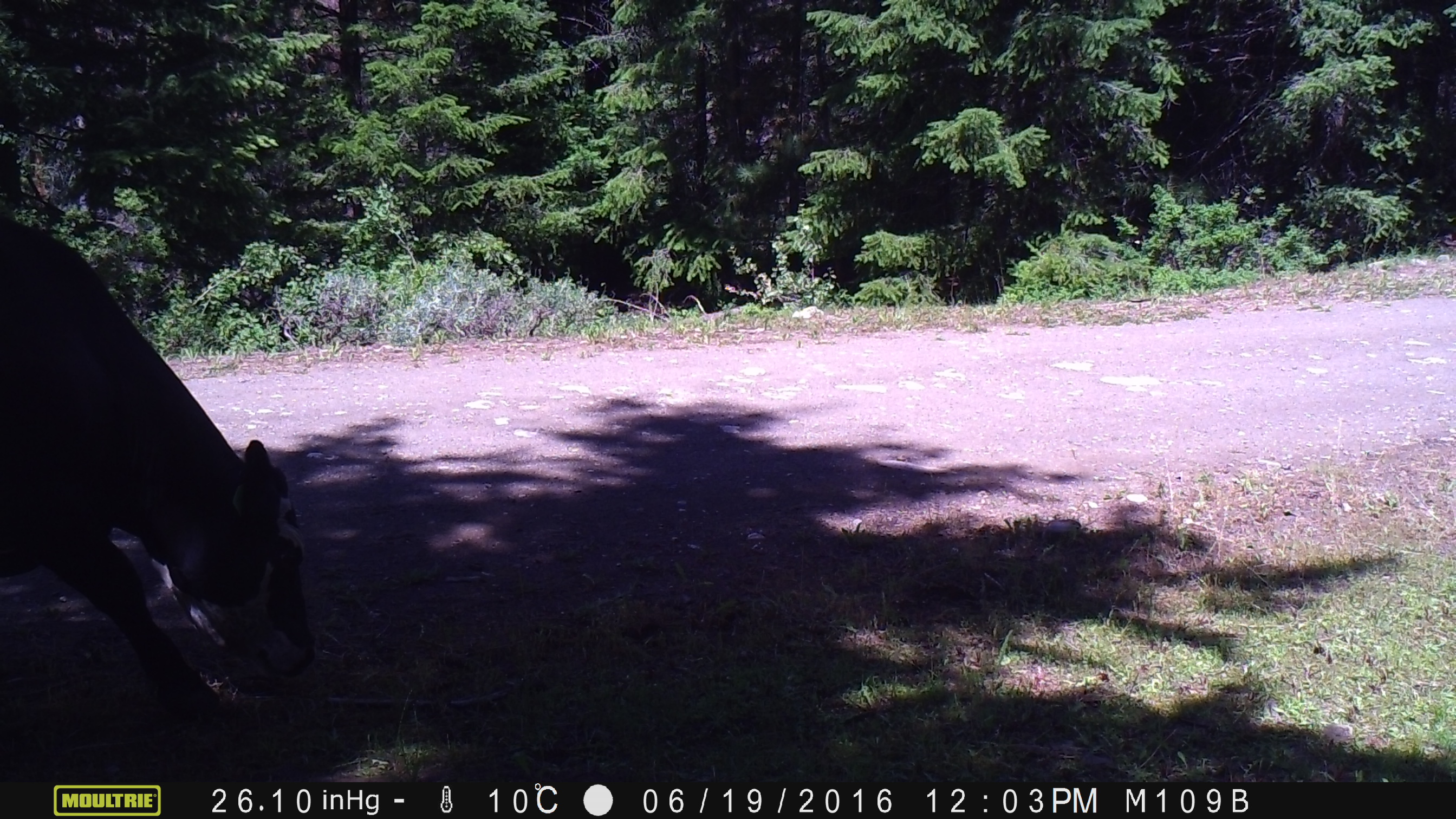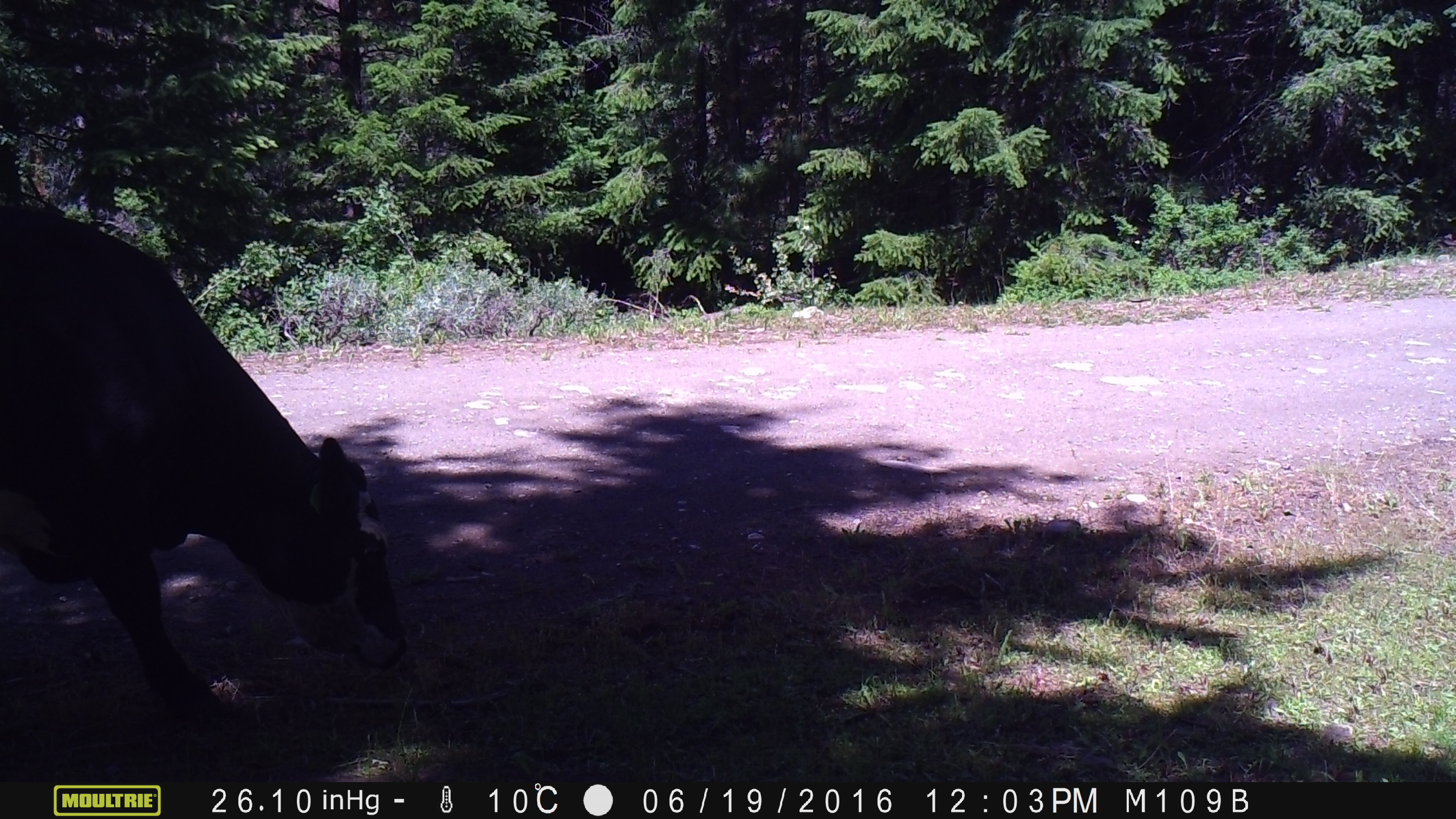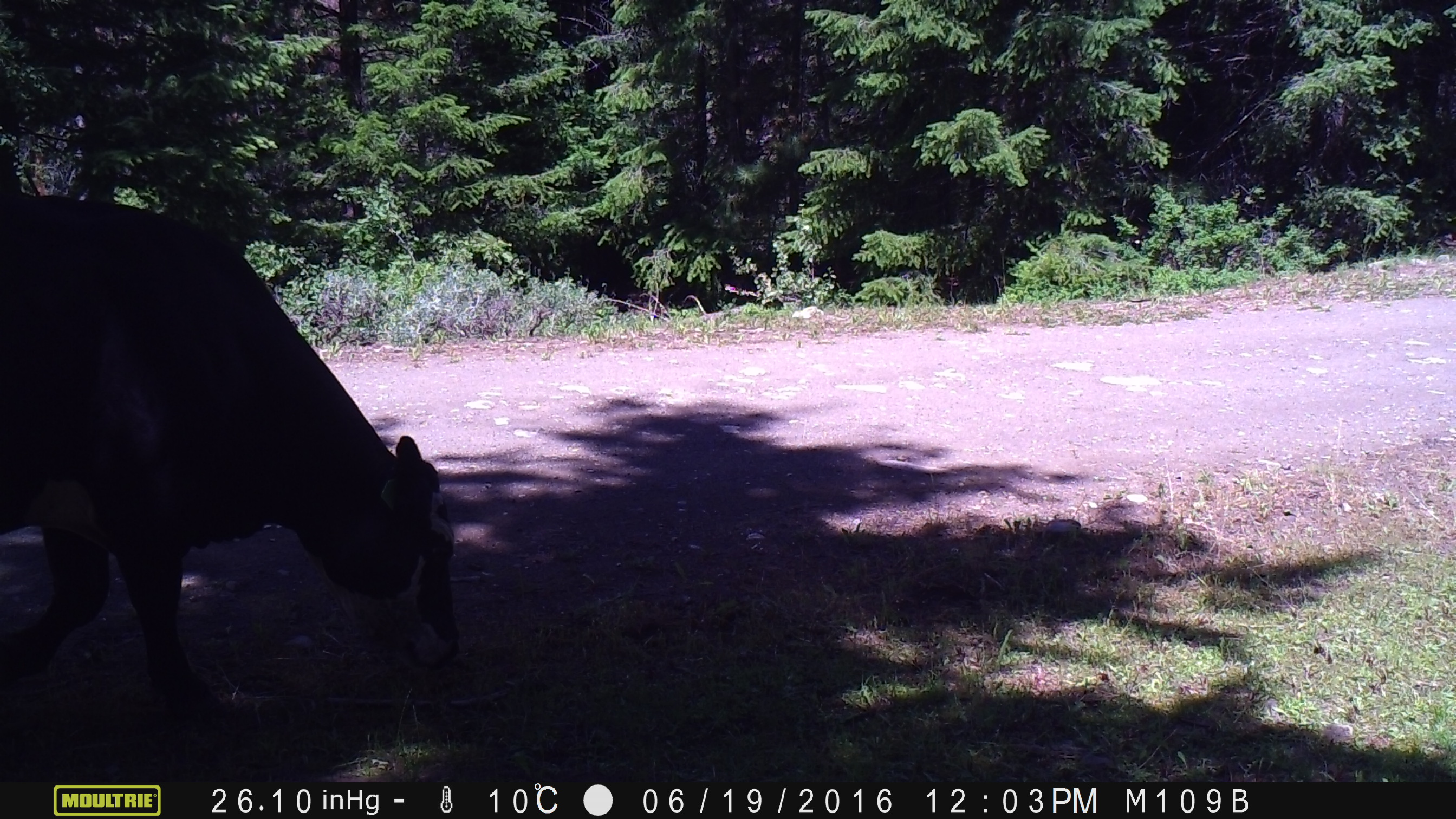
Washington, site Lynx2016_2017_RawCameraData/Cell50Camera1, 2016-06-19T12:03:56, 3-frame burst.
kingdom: Animalia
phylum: Chordata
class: Mammalia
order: Artiodactyla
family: Bovidae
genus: Bos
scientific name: Bos taurus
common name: domestic cattle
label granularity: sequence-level